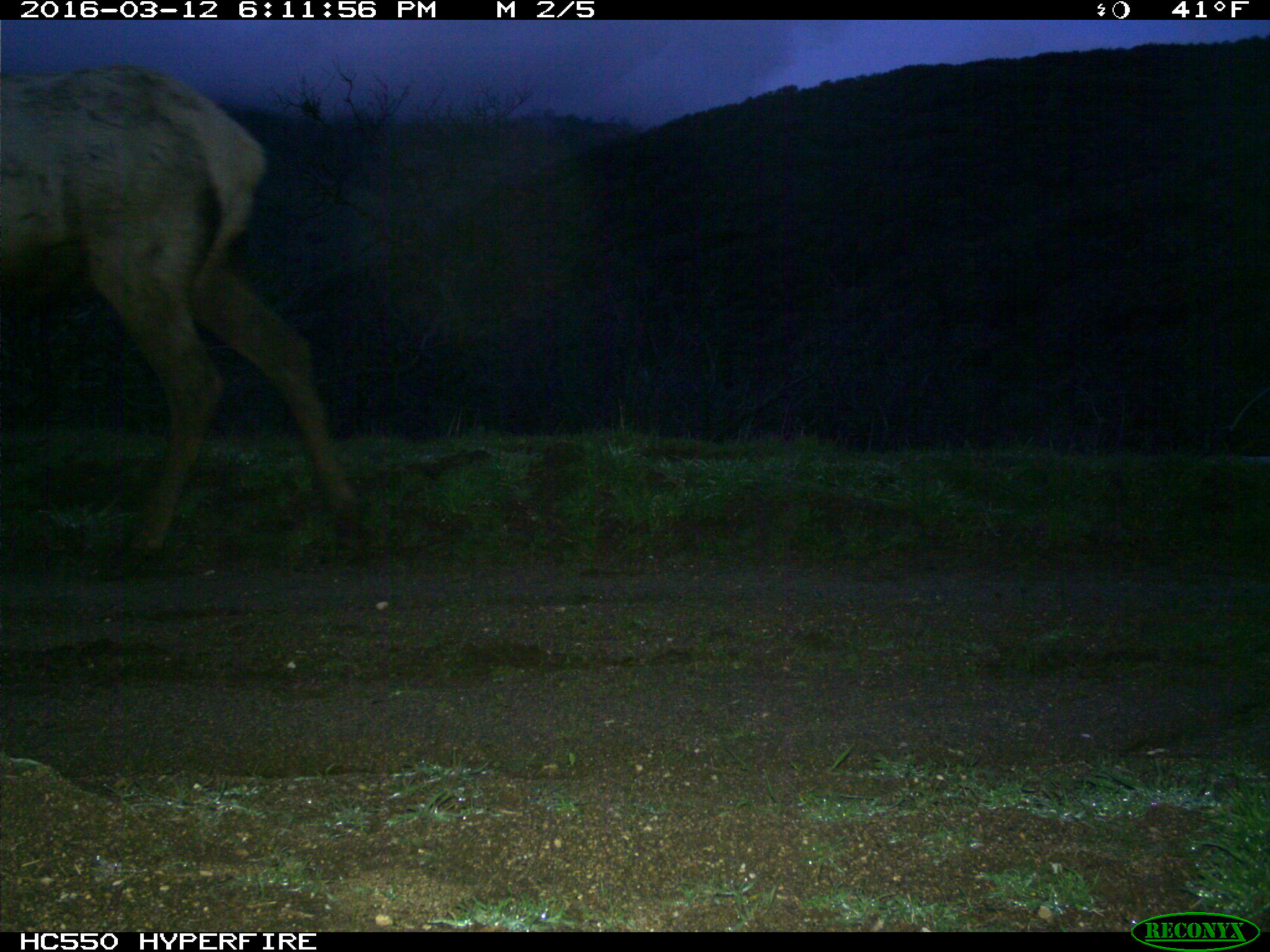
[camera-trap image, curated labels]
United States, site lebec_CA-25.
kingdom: Animalia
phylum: Chordata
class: Mammalia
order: Artiodactyla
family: Cervidae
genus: Cervus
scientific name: Cervus canadensis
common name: elk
Cervus canadensis (elk).